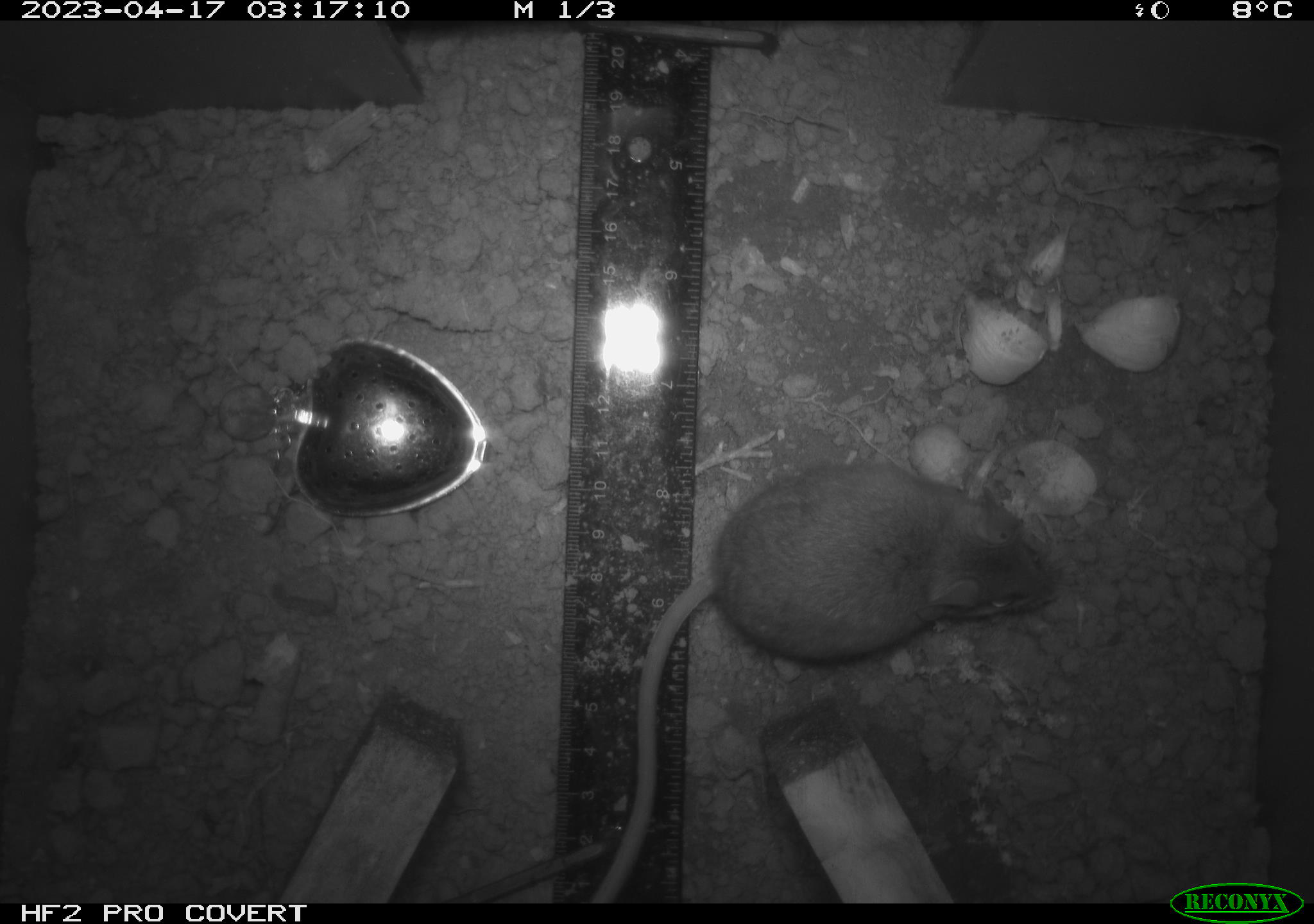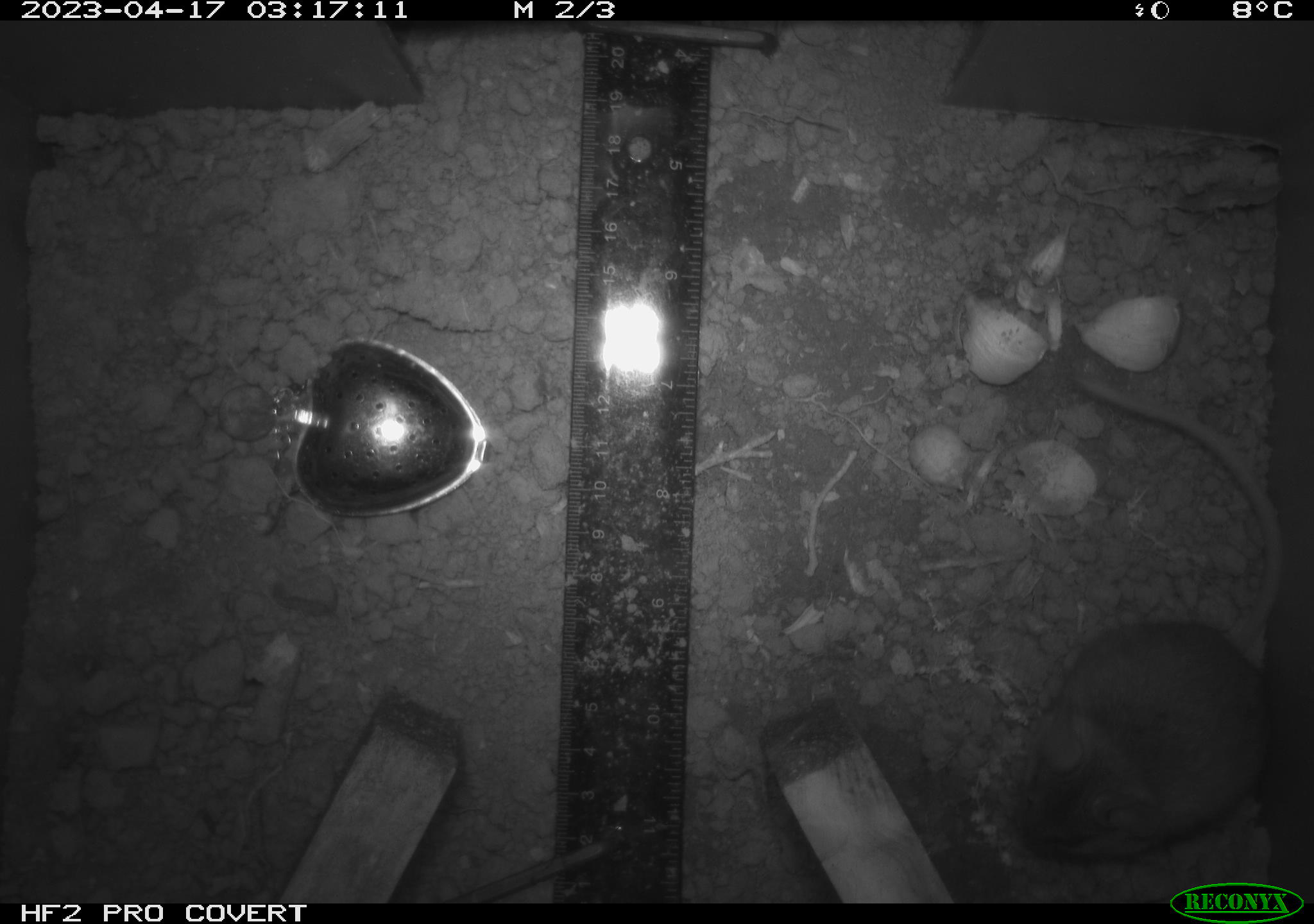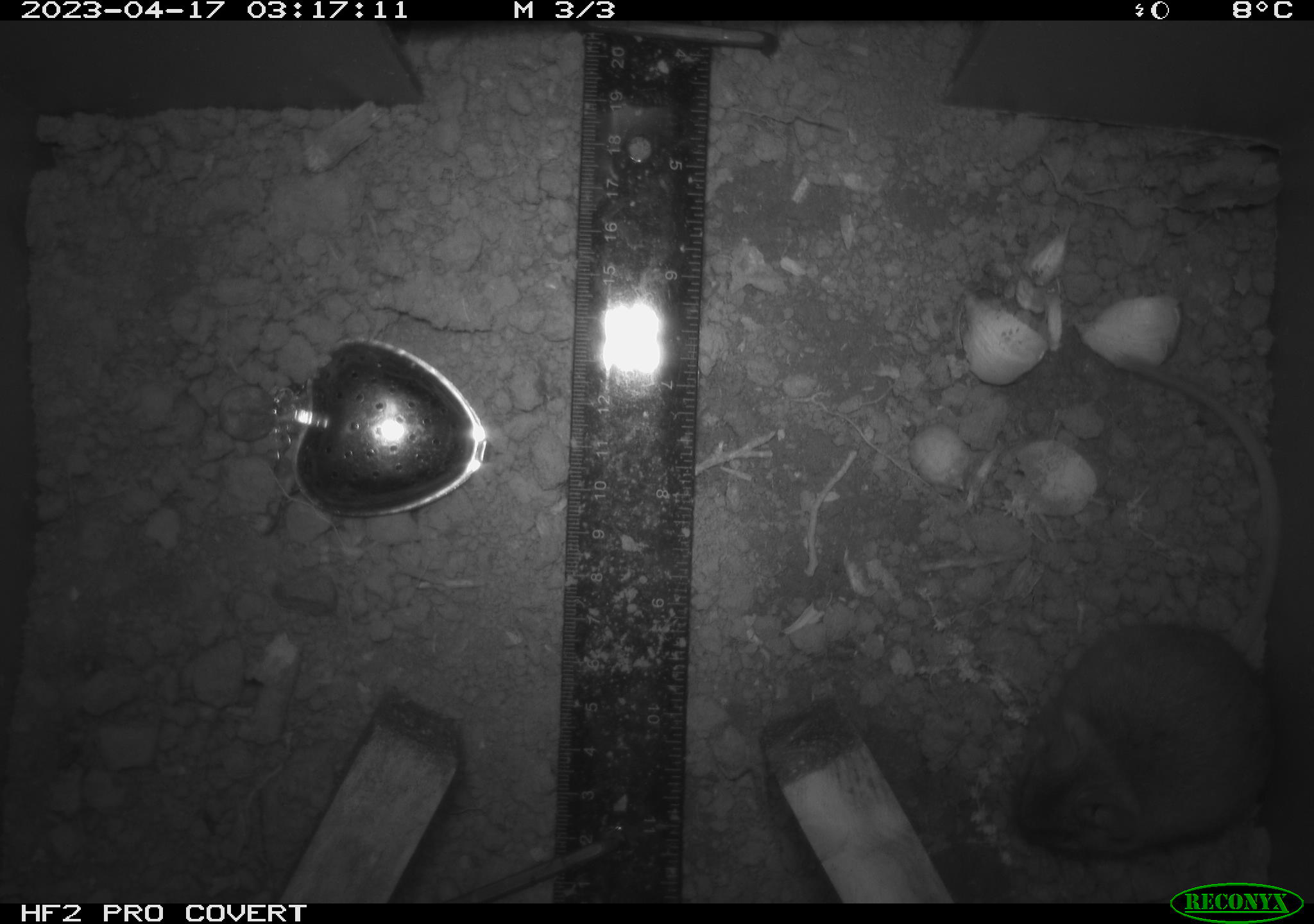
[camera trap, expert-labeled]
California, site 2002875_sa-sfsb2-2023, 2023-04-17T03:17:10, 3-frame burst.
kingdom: Animalia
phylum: Chordata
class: Mammalia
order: Rodentia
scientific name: Rodentia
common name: mouse species